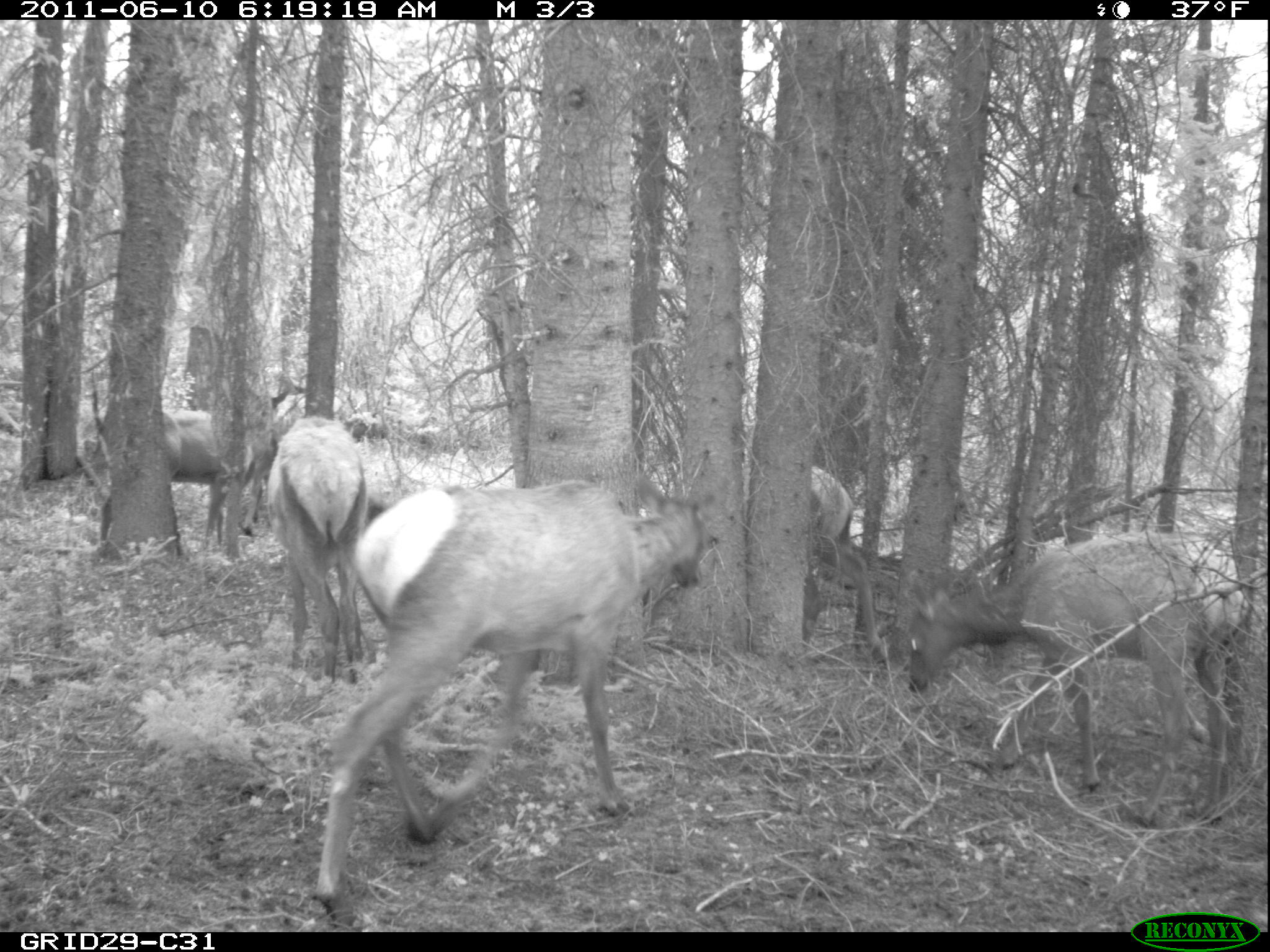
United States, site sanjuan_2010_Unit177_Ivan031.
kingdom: Animalia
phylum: Chordata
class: Mammalia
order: Artiodactyla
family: Cervidae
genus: Cervus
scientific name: Cervus elaphus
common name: red deer